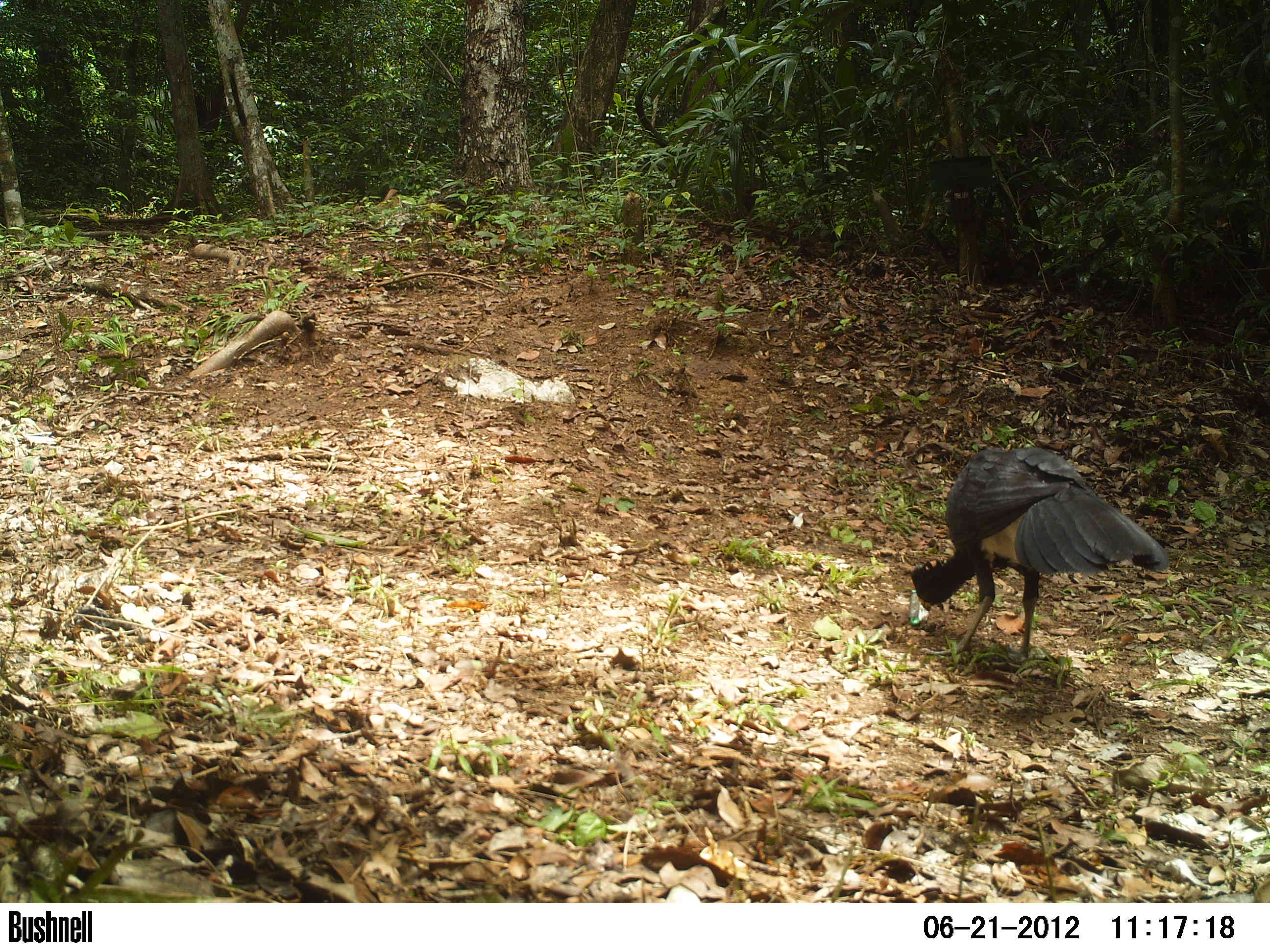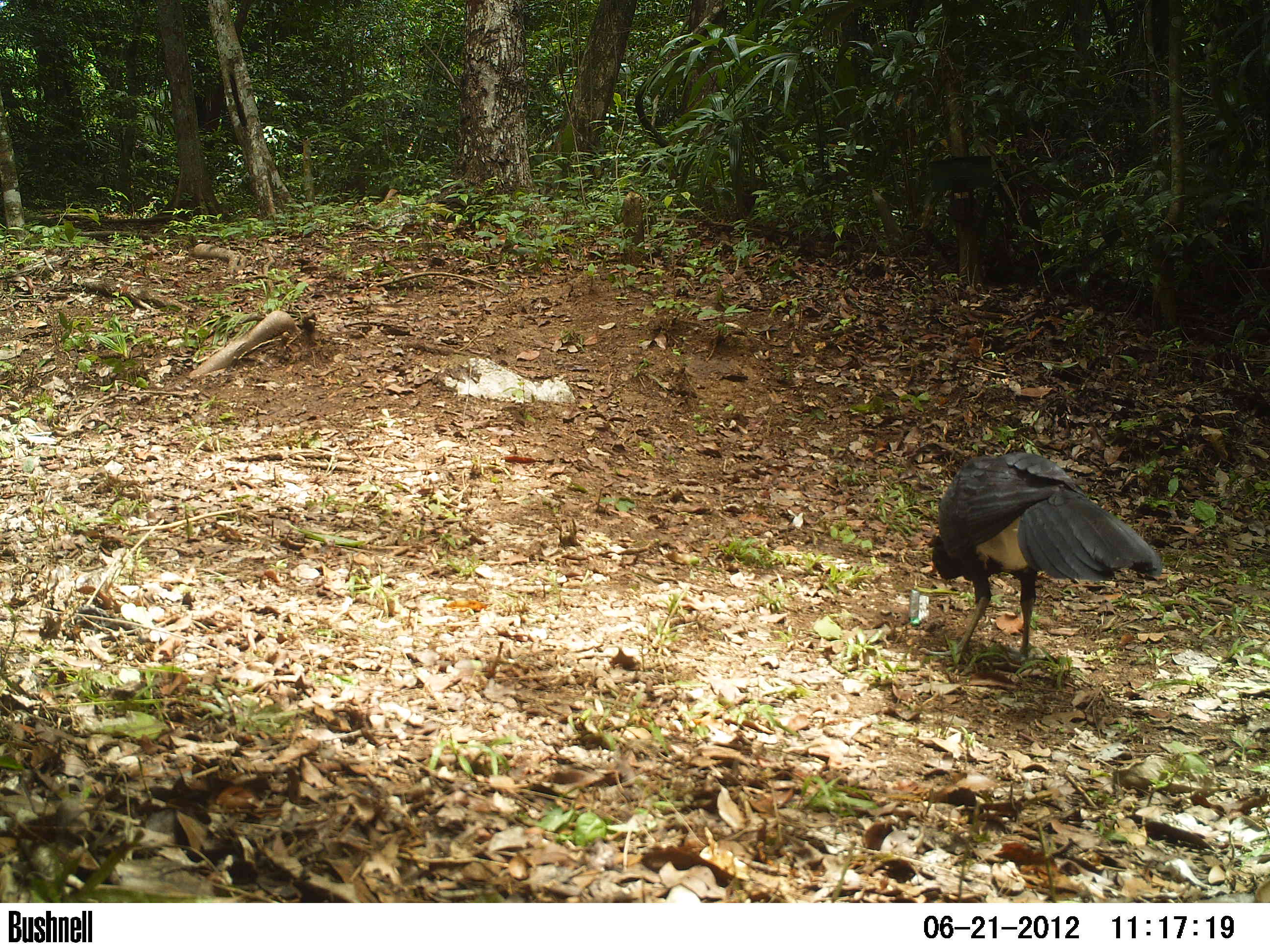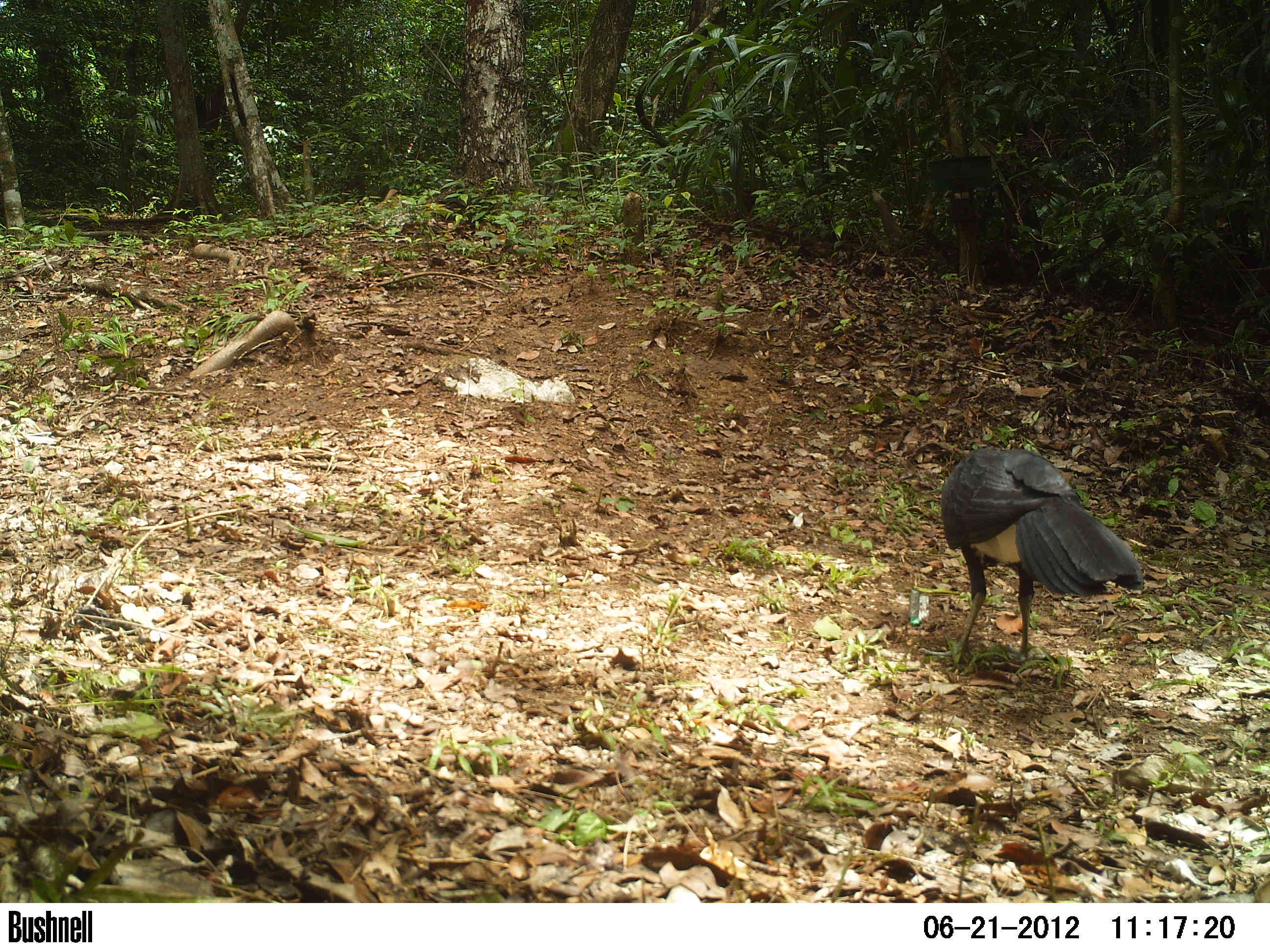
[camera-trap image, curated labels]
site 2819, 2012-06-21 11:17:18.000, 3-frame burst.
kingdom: Animalia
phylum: Chordata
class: Aves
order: Galliformes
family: Cracidae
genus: Crax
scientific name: Crax rubra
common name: great curassow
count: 1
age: adult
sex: male